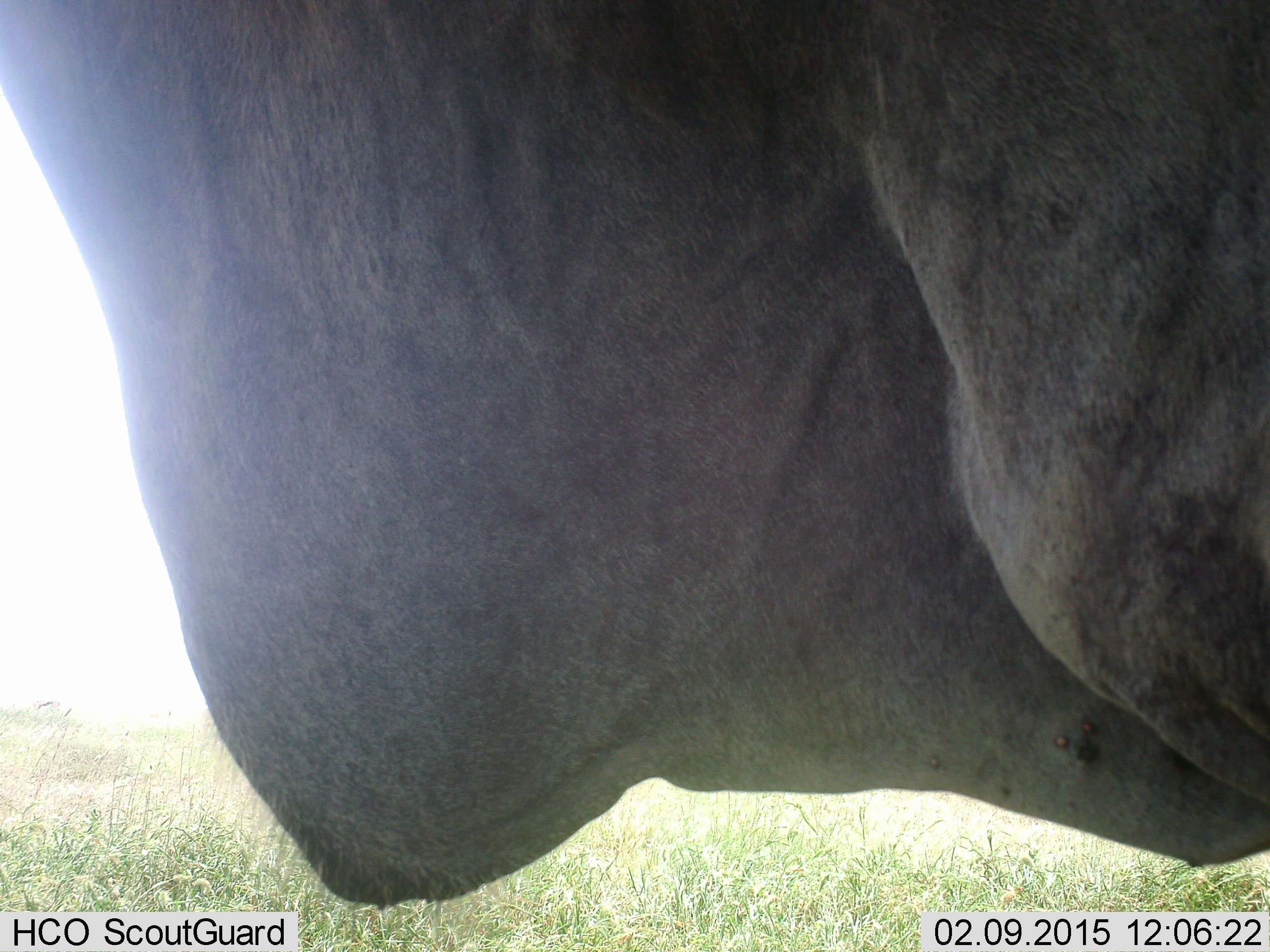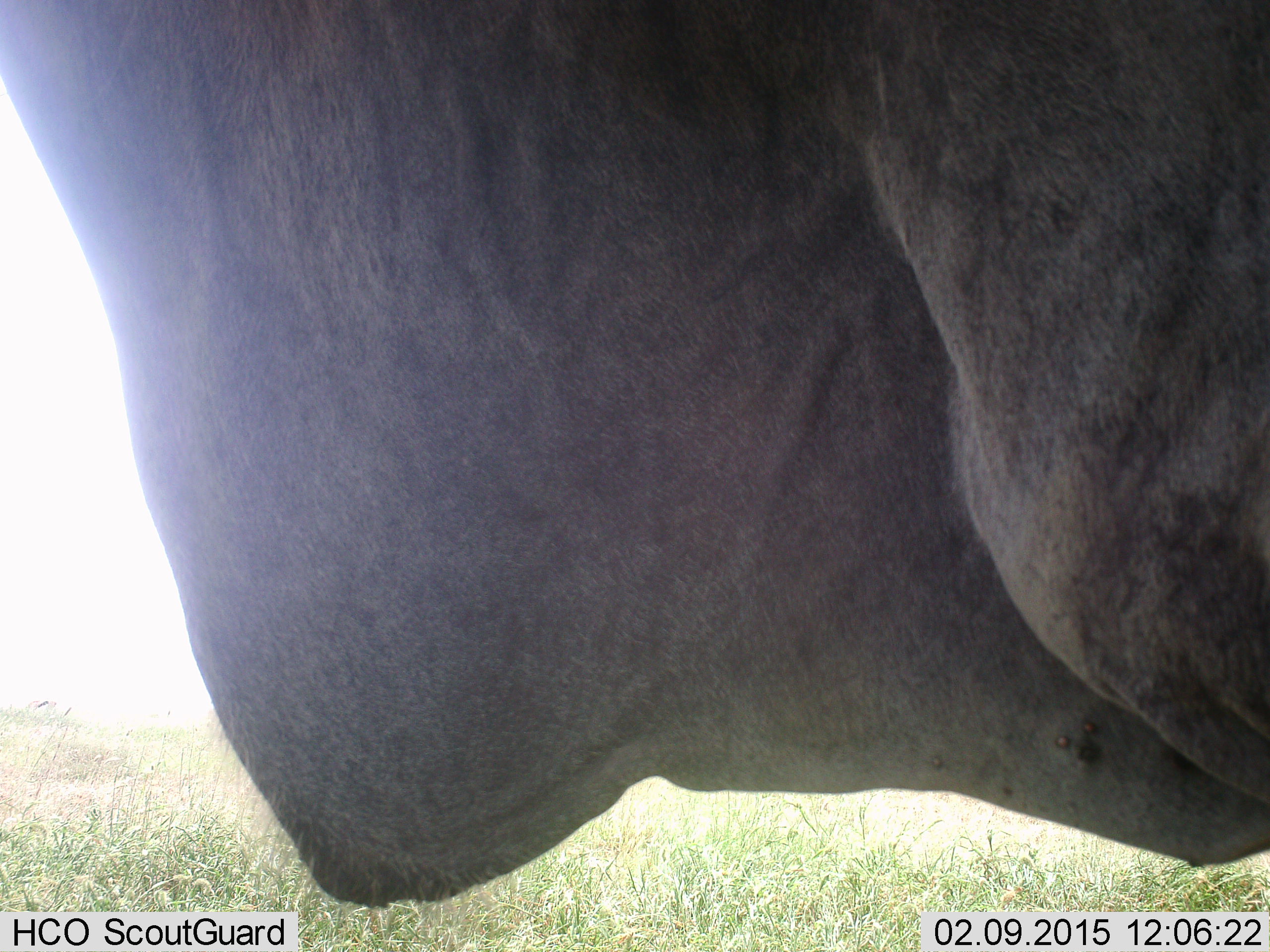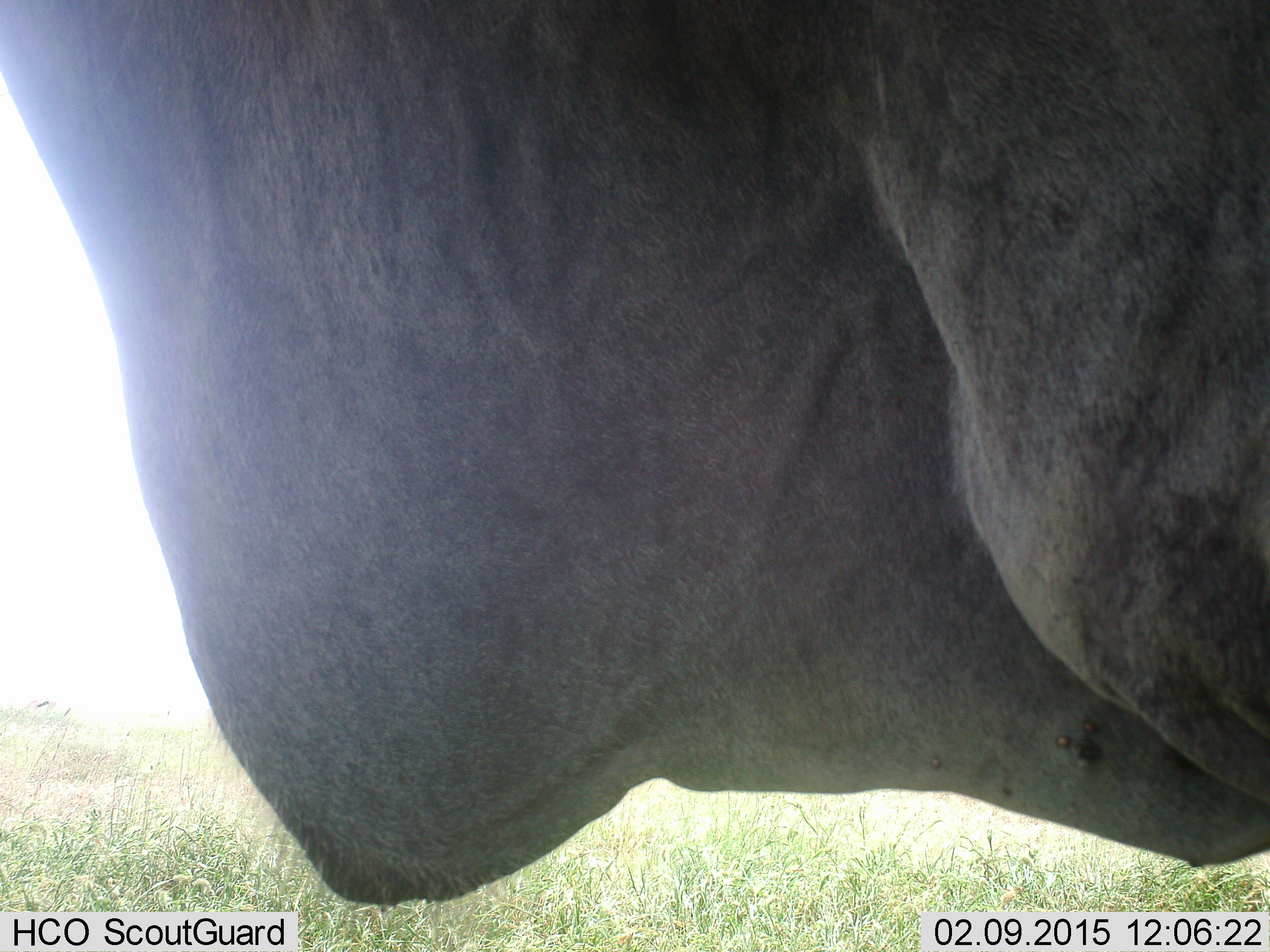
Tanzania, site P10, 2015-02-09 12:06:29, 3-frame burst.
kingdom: Animalia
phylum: Chordata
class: Mammalia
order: Artiodactyla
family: Bovidae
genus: Tragelaphus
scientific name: Tragelaphus oryx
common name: eland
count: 1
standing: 100%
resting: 0%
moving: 0%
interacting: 0%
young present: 0%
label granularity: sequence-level